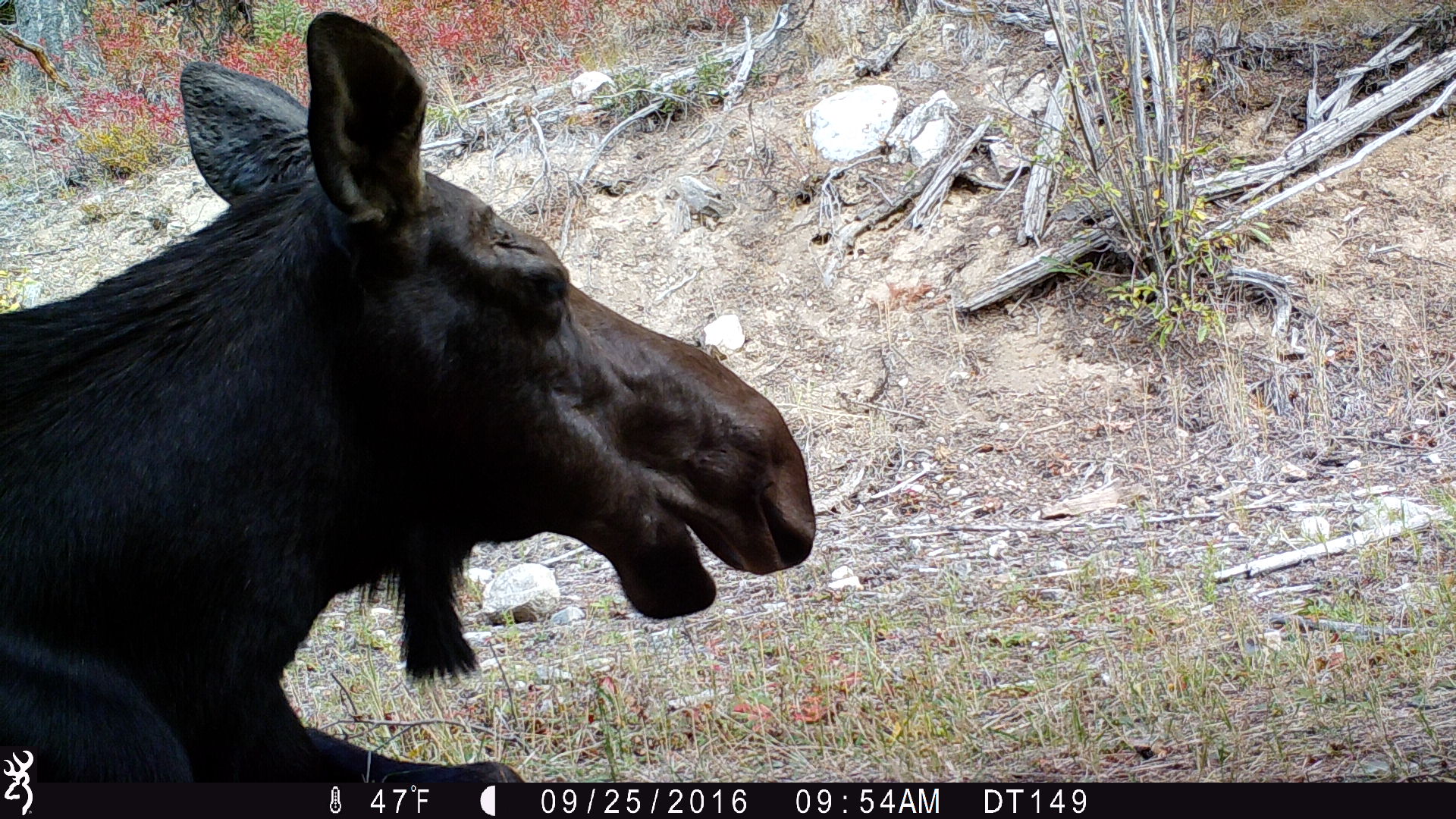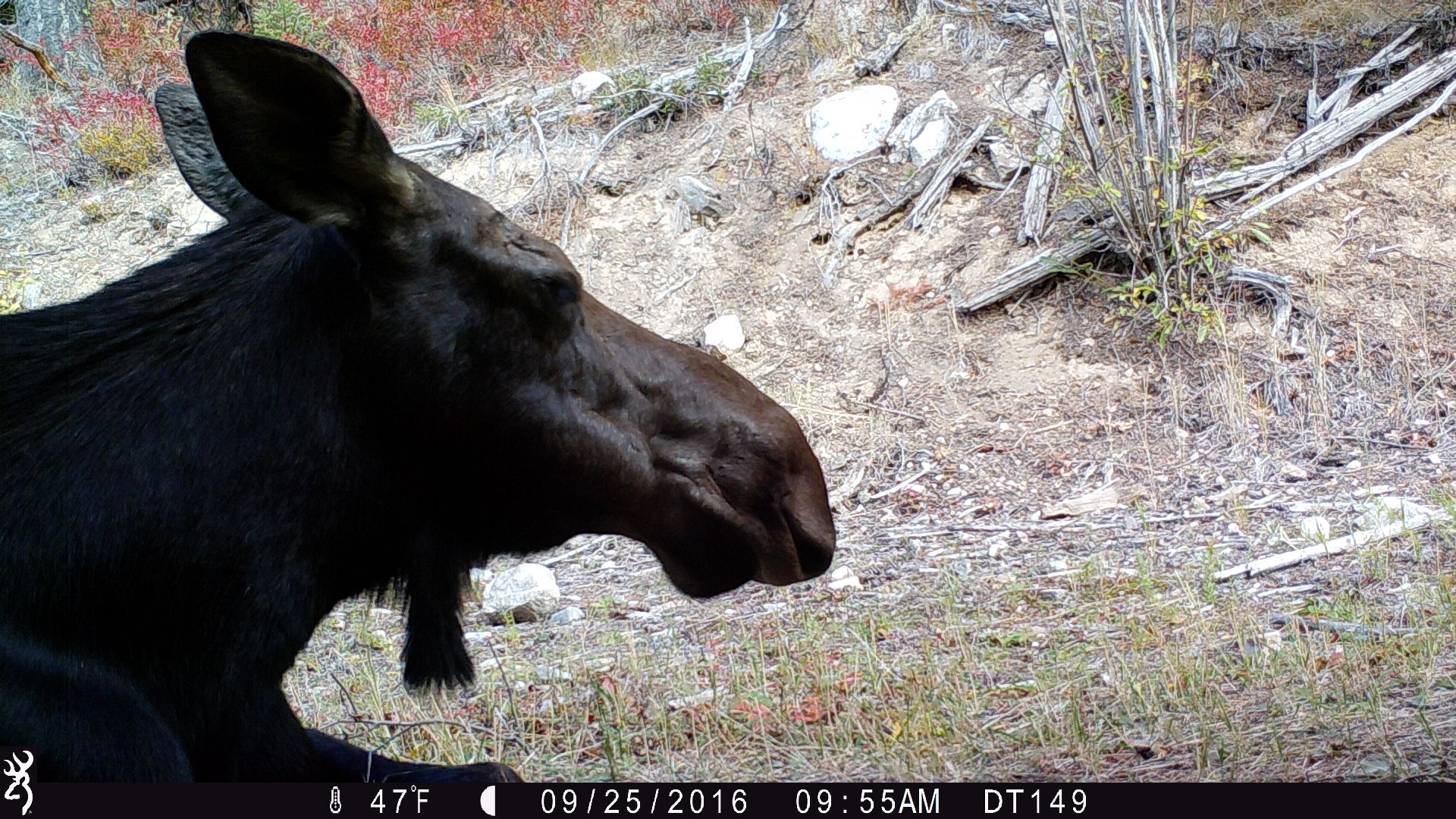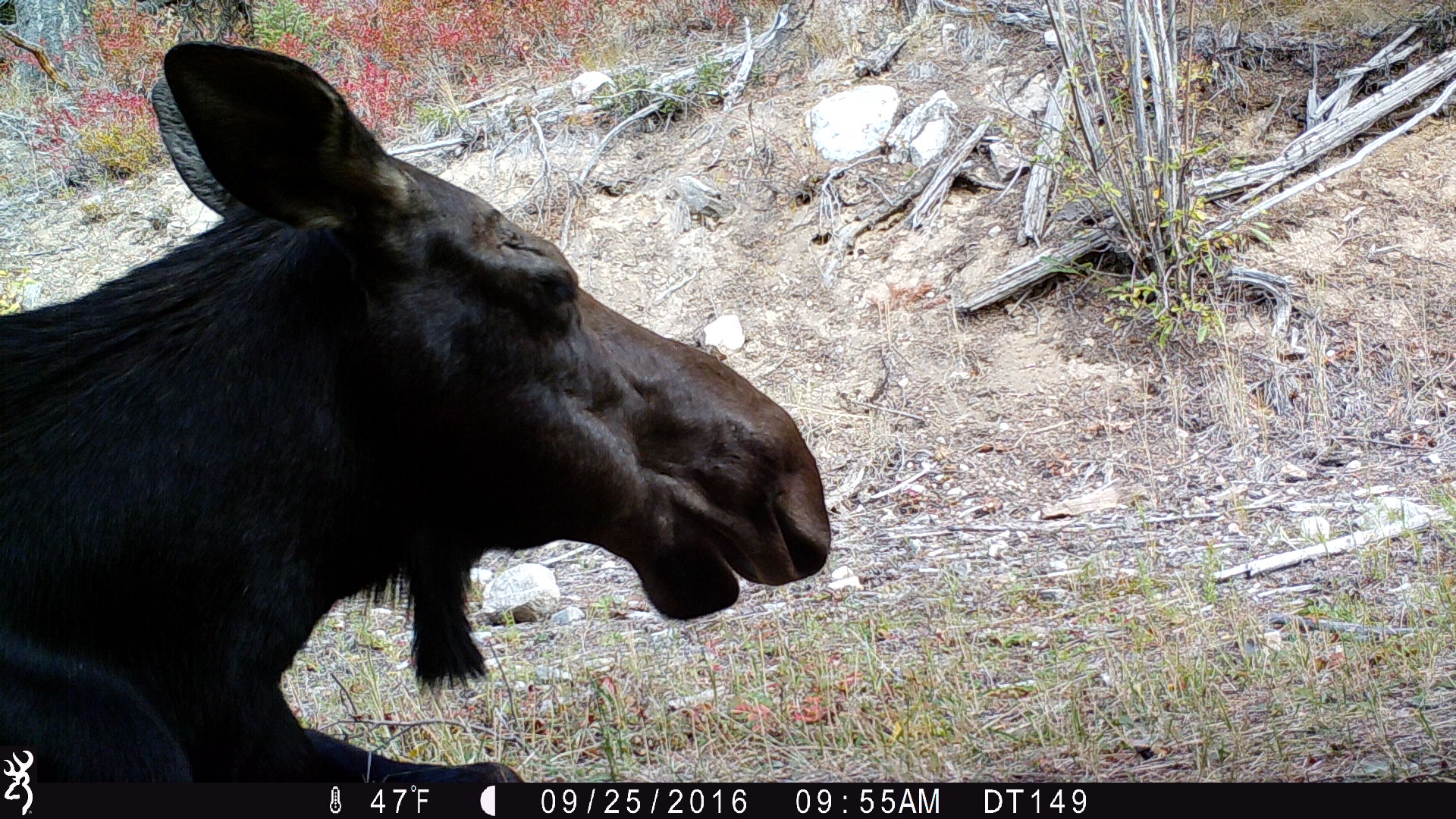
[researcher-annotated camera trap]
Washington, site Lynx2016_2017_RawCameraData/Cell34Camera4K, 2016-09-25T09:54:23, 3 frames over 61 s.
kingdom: Animalia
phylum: Chordata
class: Mammalia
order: Artiodactyla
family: Cervidae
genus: Alces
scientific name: Alces alces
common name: moose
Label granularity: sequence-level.